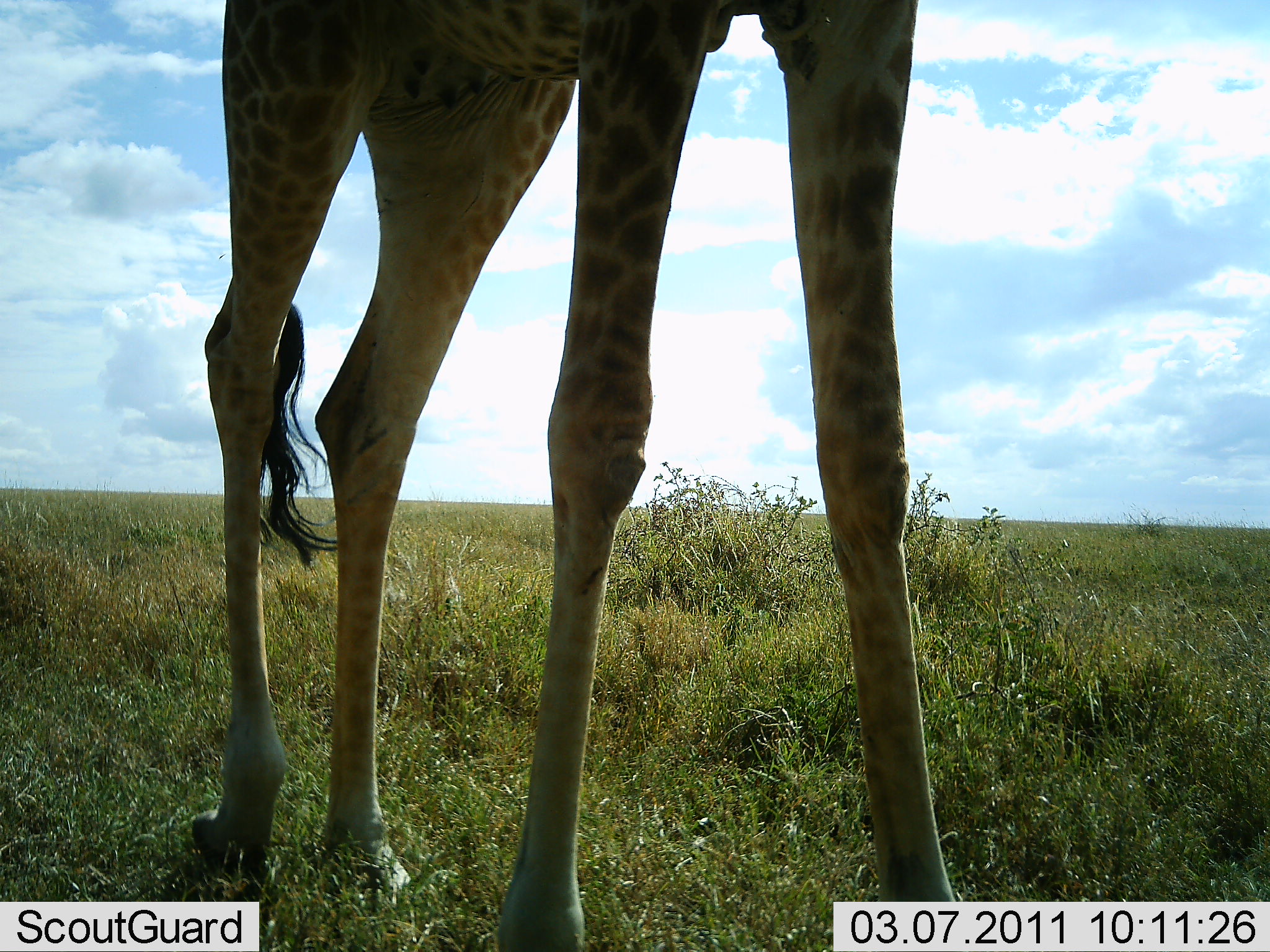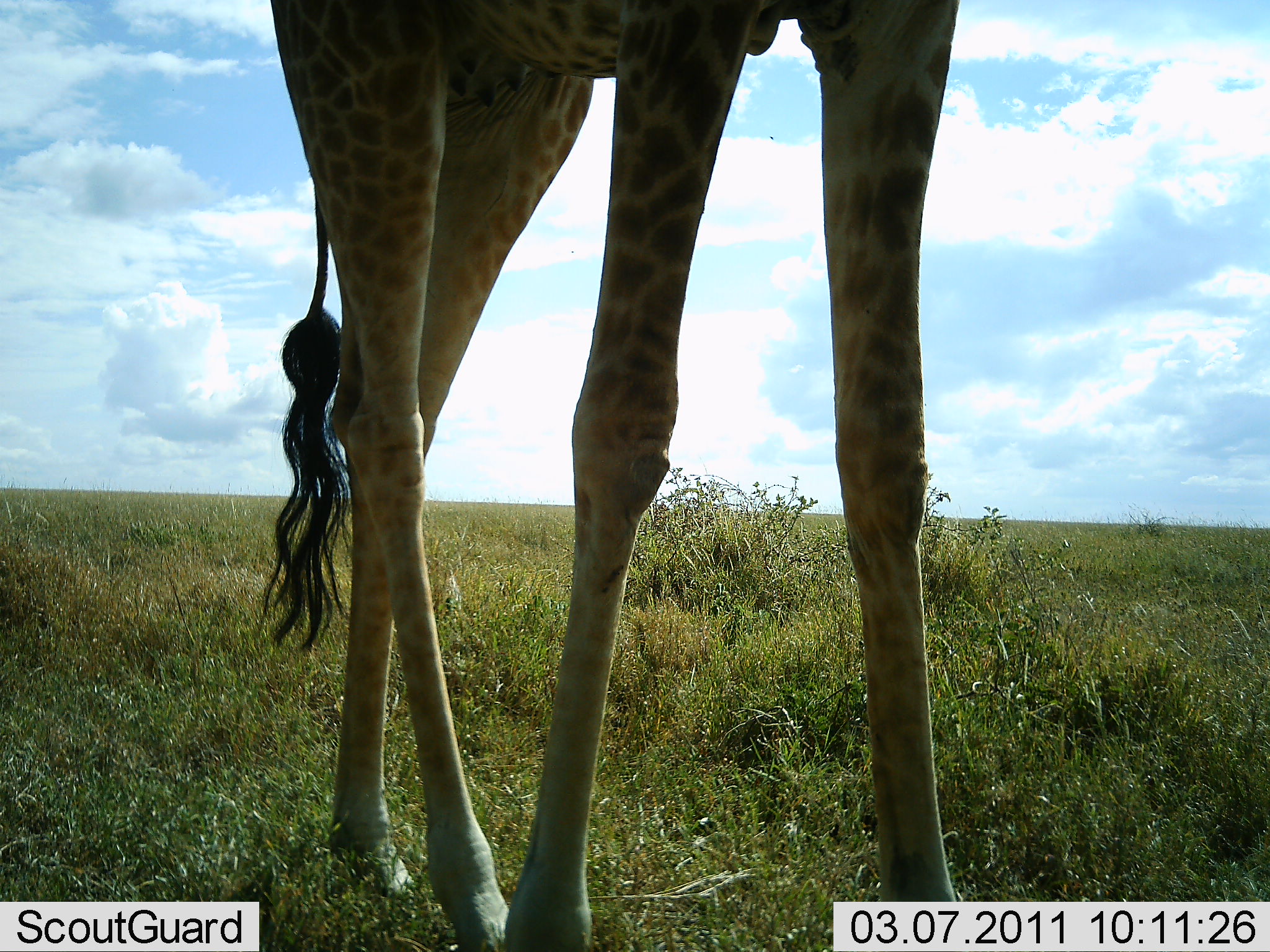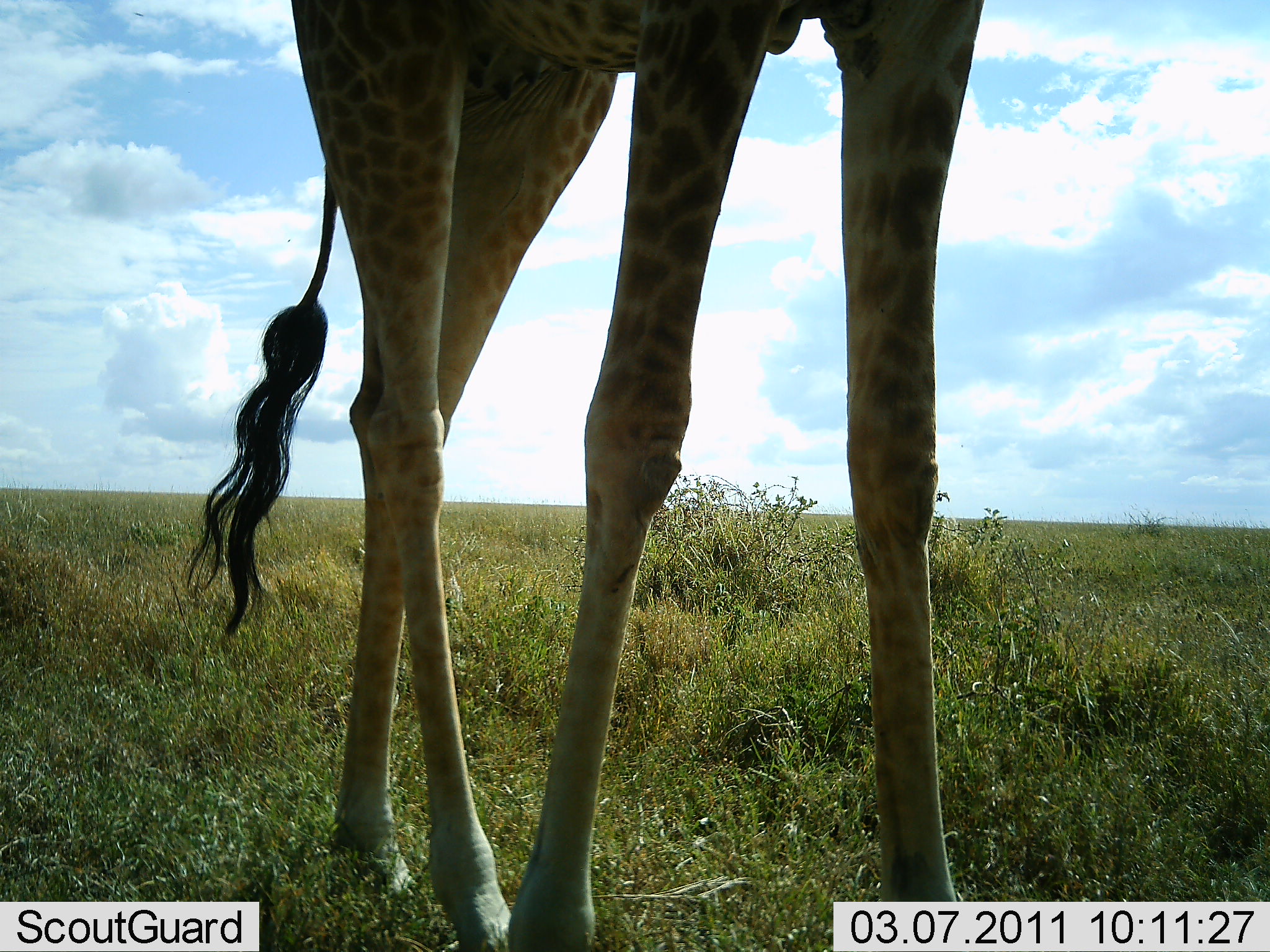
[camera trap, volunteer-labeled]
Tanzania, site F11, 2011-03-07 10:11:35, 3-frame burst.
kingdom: Animalia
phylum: Chordata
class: Mammalia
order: Artiodactyla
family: Giraffidae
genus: Giraffa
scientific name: Giraffa camelopardalis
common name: giraffe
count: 1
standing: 46%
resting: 0%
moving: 54%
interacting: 0%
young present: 0%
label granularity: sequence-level